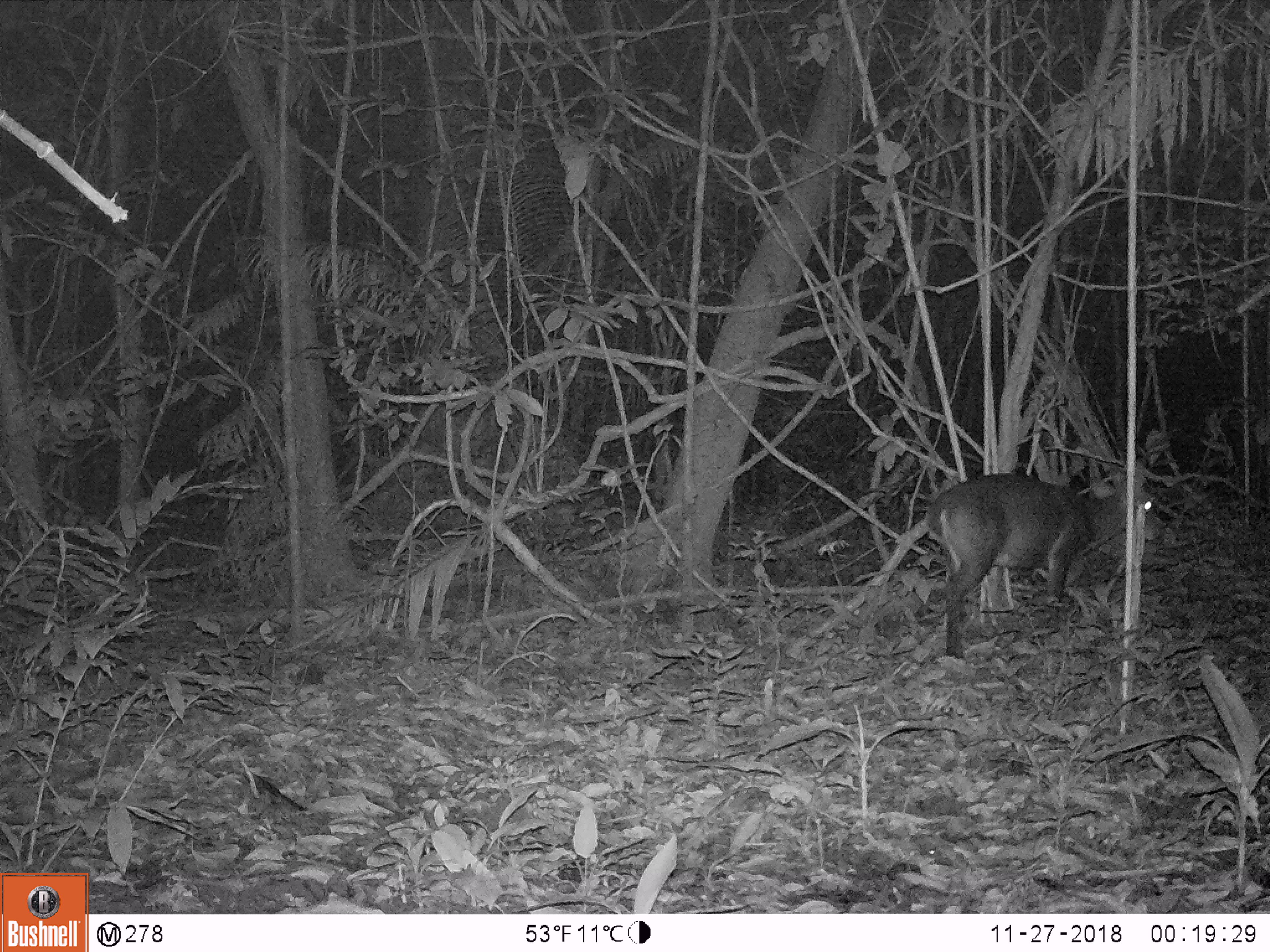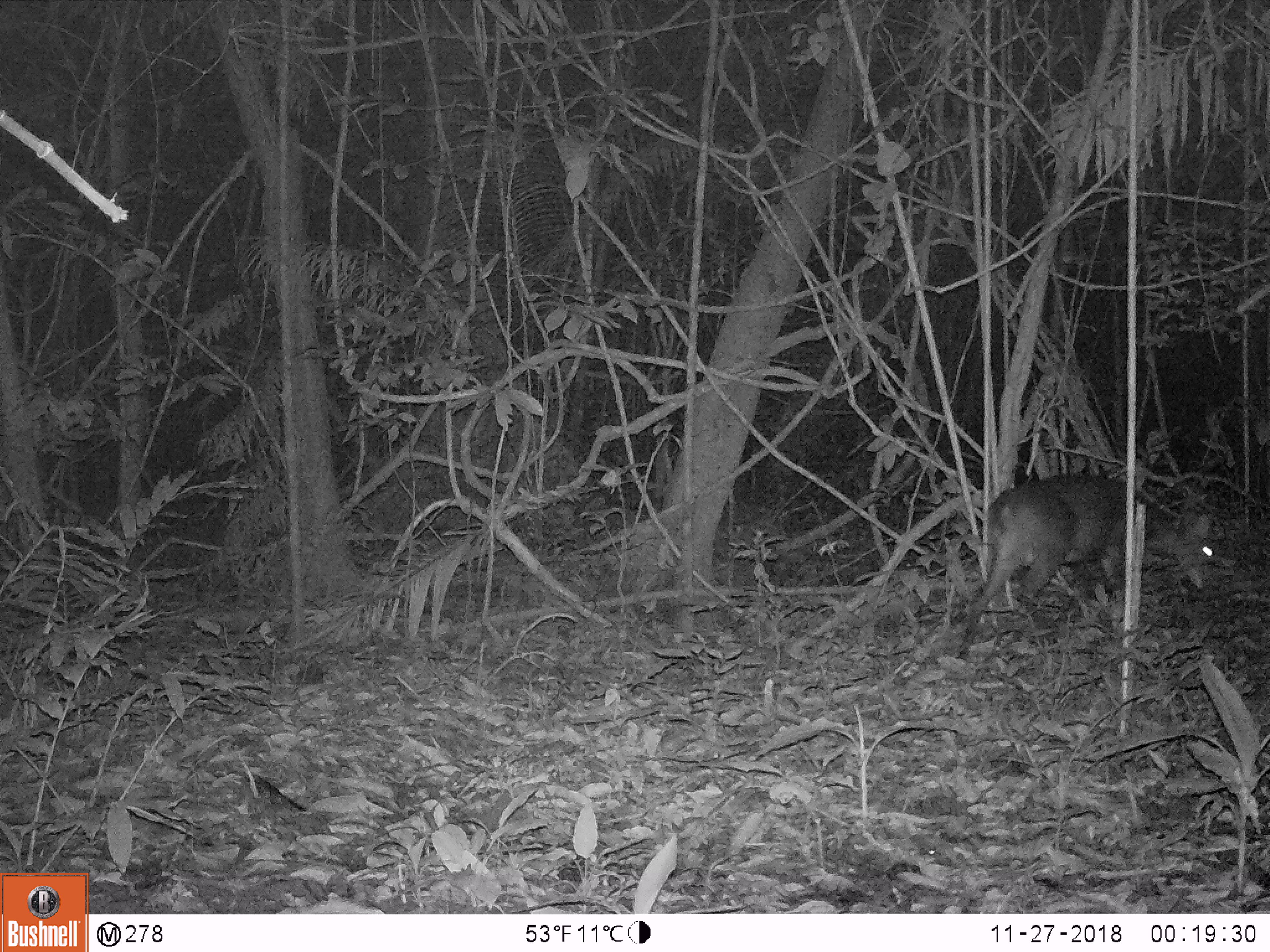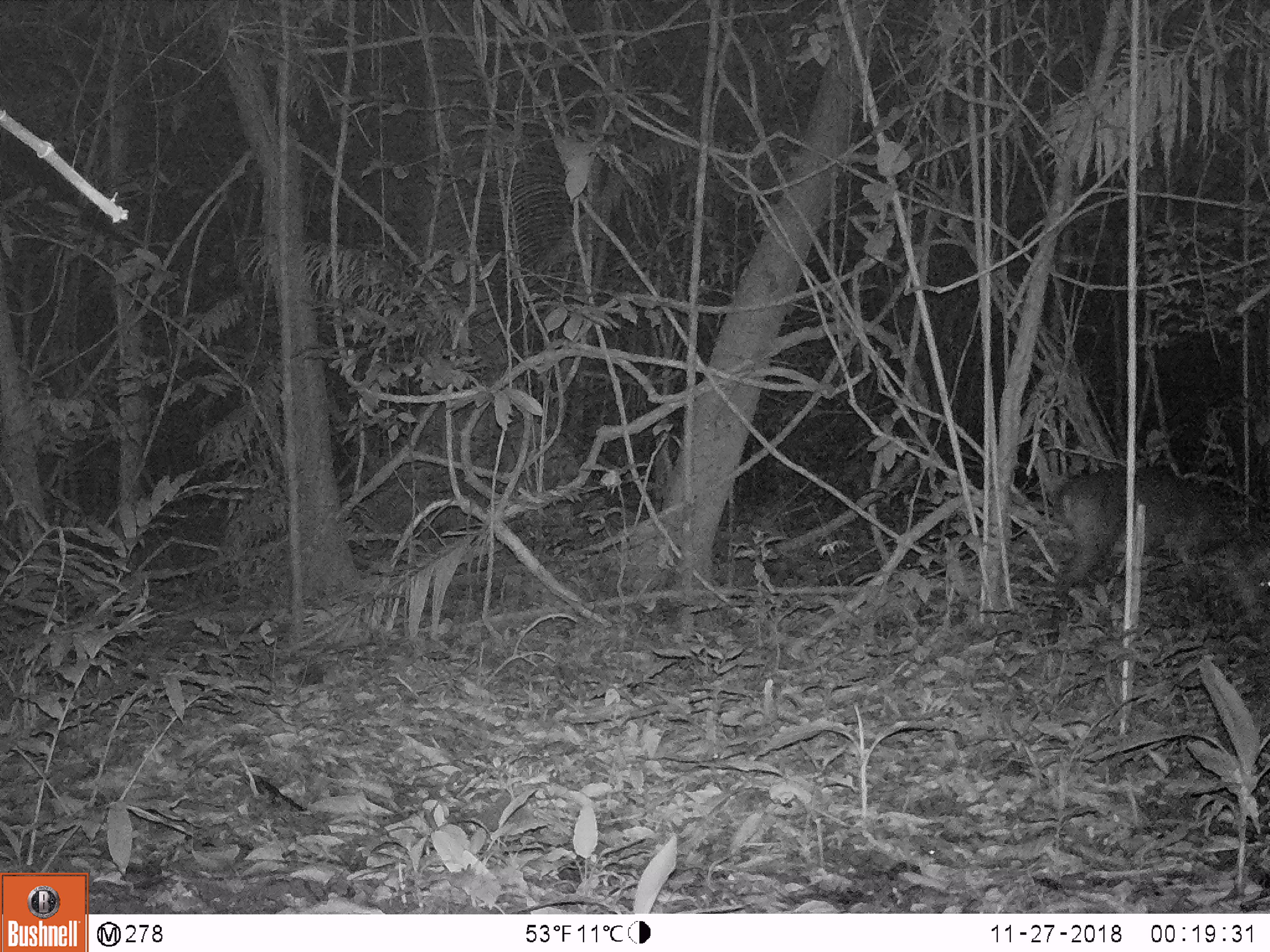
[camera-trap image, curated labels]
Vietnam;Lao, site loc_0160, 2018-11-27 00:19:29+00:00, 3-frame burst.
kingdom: Animalia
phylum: Chordata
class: Mammalia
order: Artiodactyla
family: Cervidae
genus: Muntiacus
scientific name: Muntiacus vuquangensis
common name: large-antlered muntjac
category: large antlered muntjac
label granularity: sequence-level